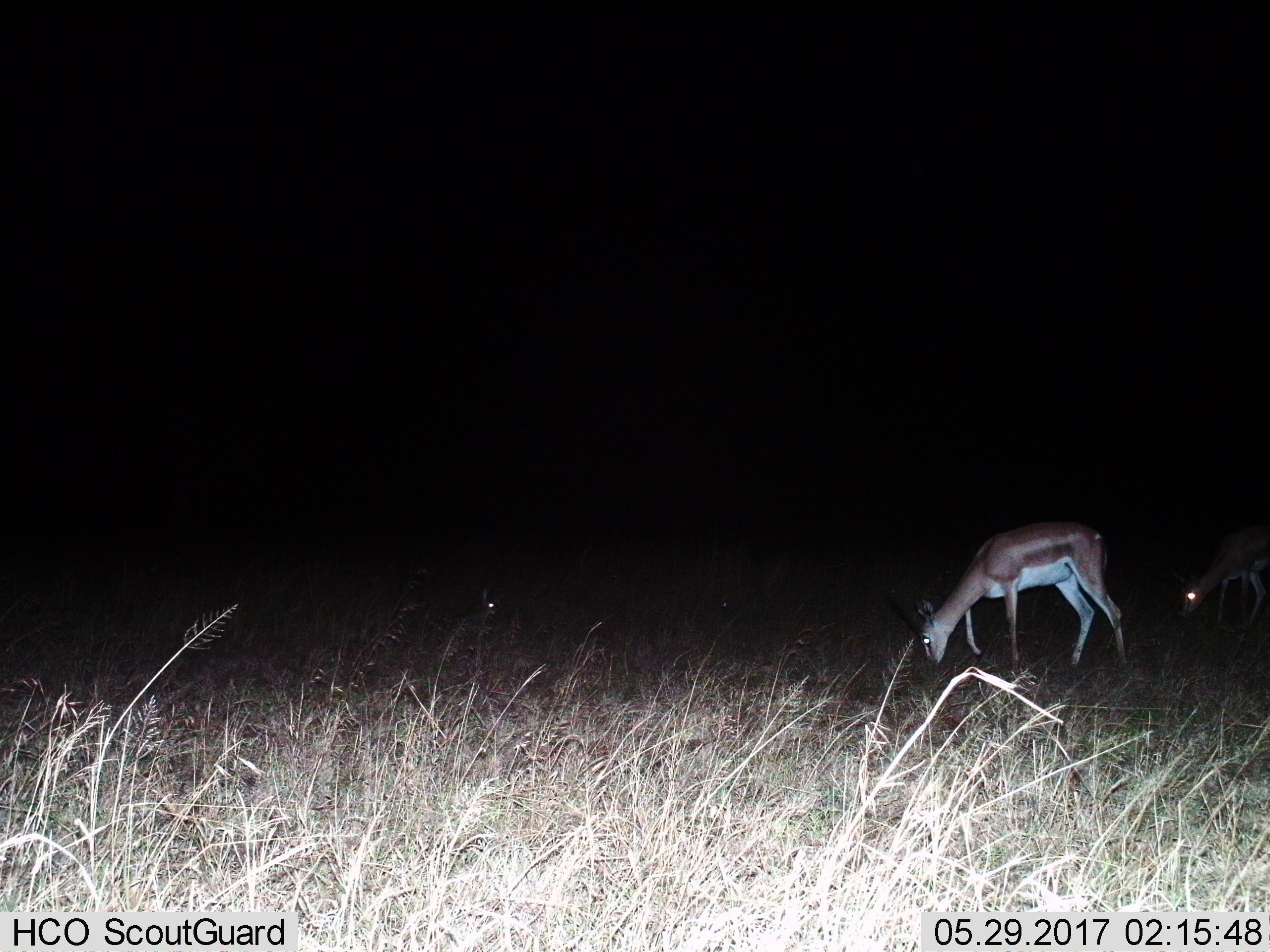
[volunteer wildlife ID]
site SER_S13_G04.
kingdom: Animalia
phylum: Chordata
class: Mammalia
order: Artiodactyla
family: Bovidae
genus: Nanger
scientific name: Nanger granti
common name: grant's gazelle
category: gazellegrants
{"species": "gazellegrants (grant's gazelle) (Nanger granti)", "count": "3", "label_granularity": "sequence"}